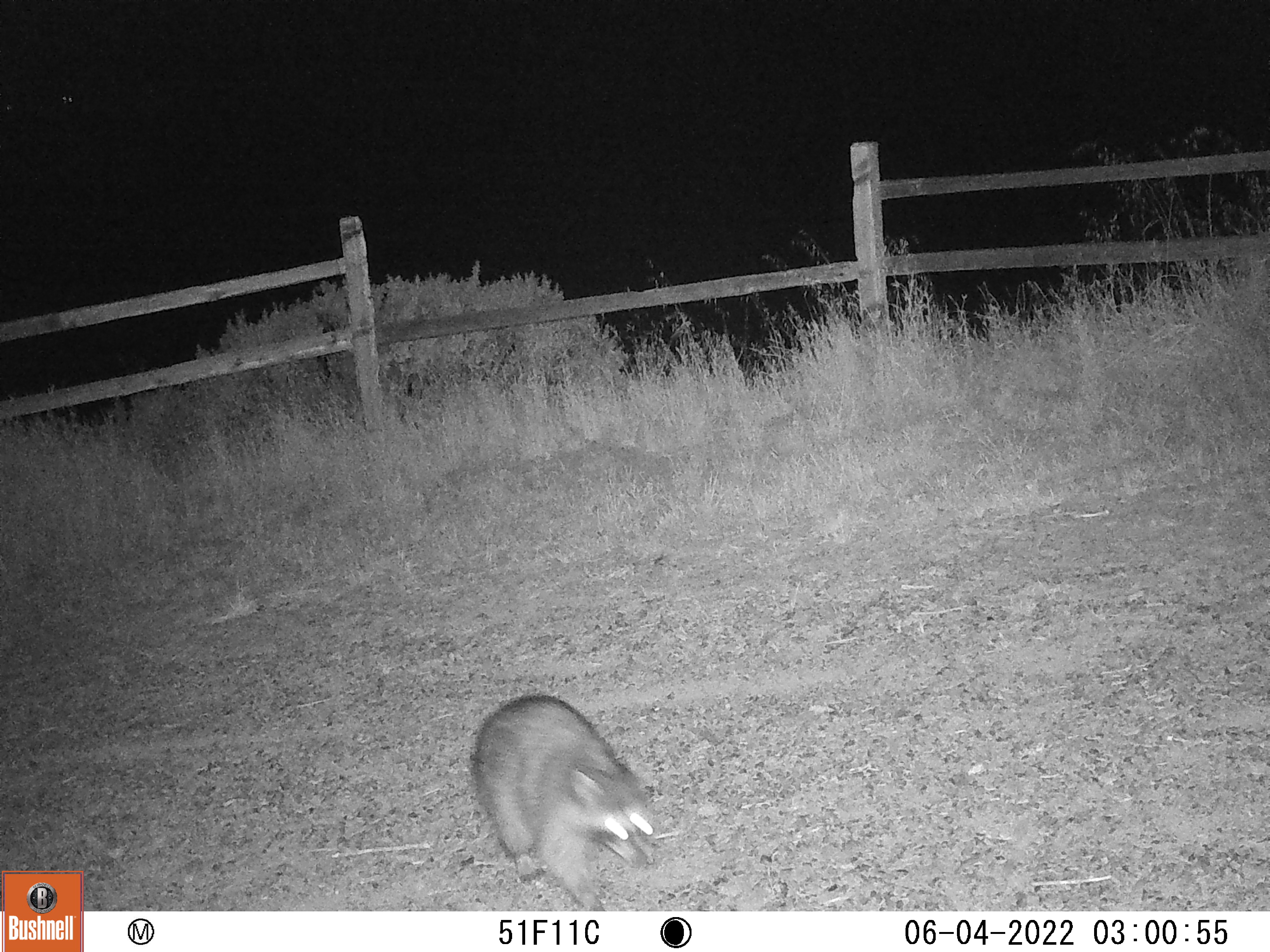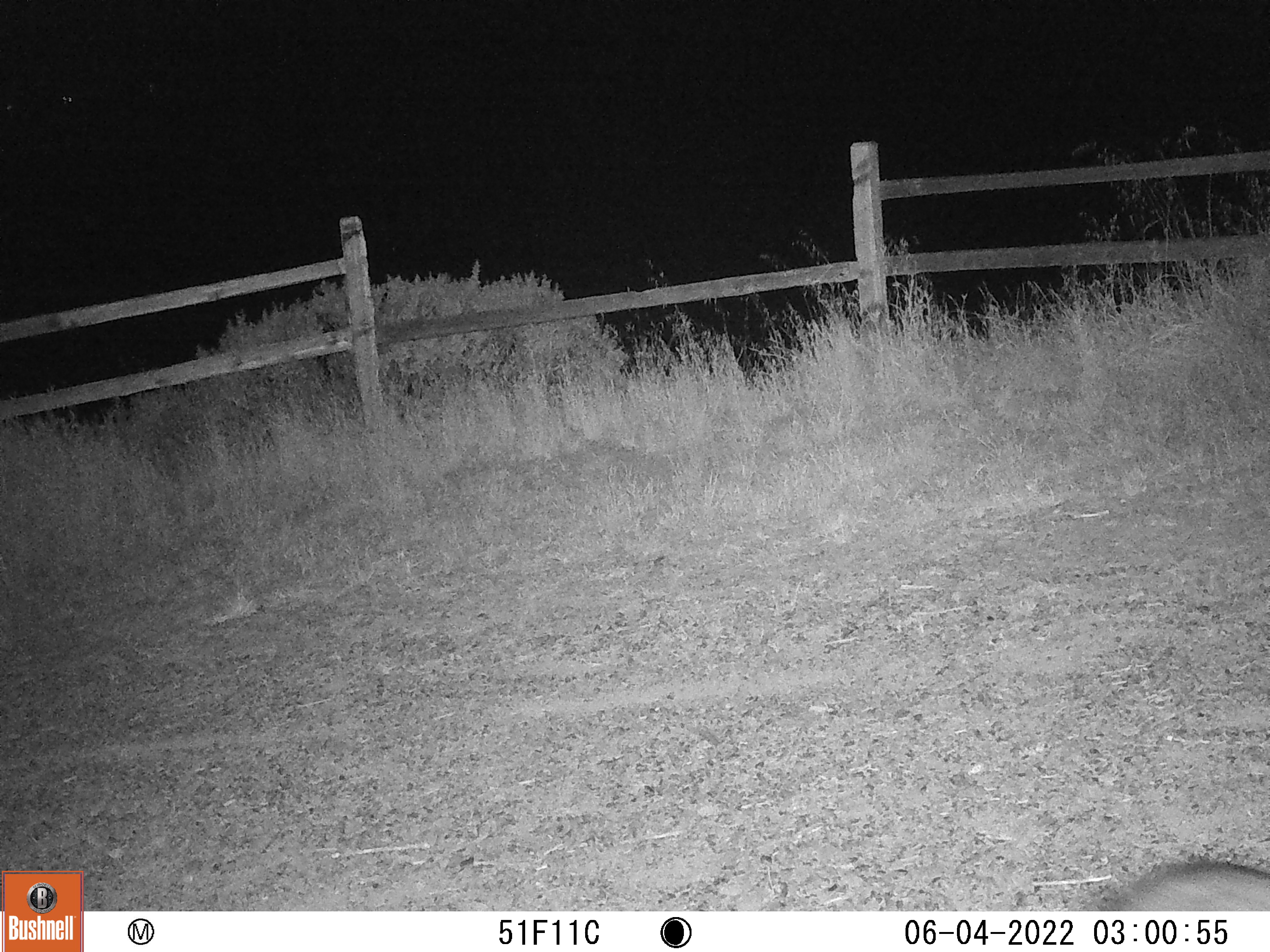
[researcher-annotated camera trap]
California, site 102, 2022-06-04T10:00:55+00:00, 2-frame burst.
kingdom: Animalia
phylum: Chordata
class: Mammalia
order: Carnivora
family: Procyonidae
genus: Procyon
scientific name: Procyon lotor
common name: raccoon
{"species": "raccoon (Procyon lotor)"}